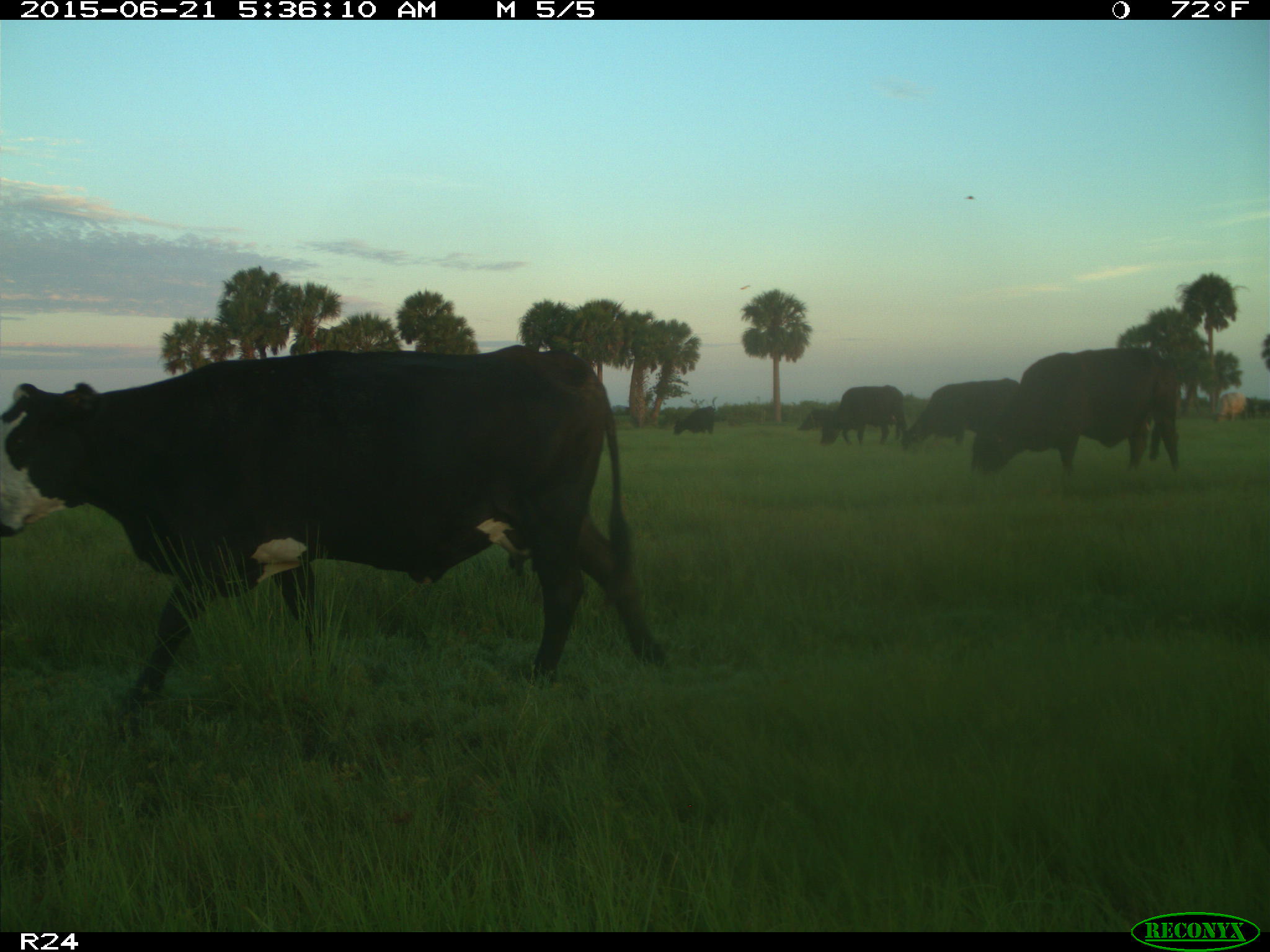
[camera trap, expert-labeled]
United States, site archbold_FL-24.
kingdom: Animalia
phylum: Chordata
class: Mammalia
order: Artiodactyla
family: Bovidae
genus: Bos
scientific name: Bos taurus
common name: domestic cow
Bos taurus (domestic cow).